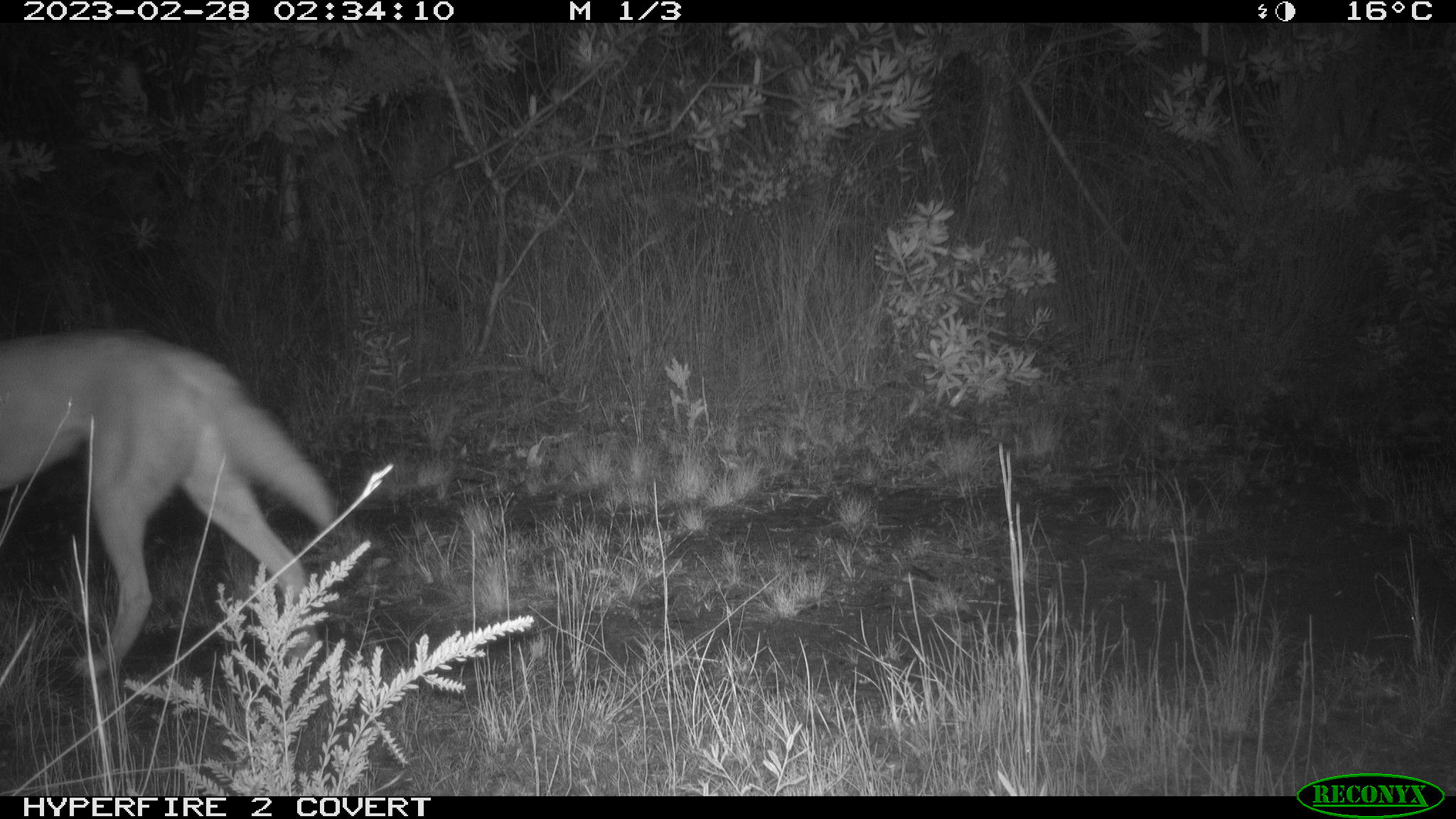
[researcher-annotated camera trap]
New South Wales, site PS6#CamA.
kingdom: Animalia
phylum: Chordata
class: Mammalia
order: Carnivora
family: Canidae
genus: Canis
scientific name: Canis familiaris dingo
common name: dingo